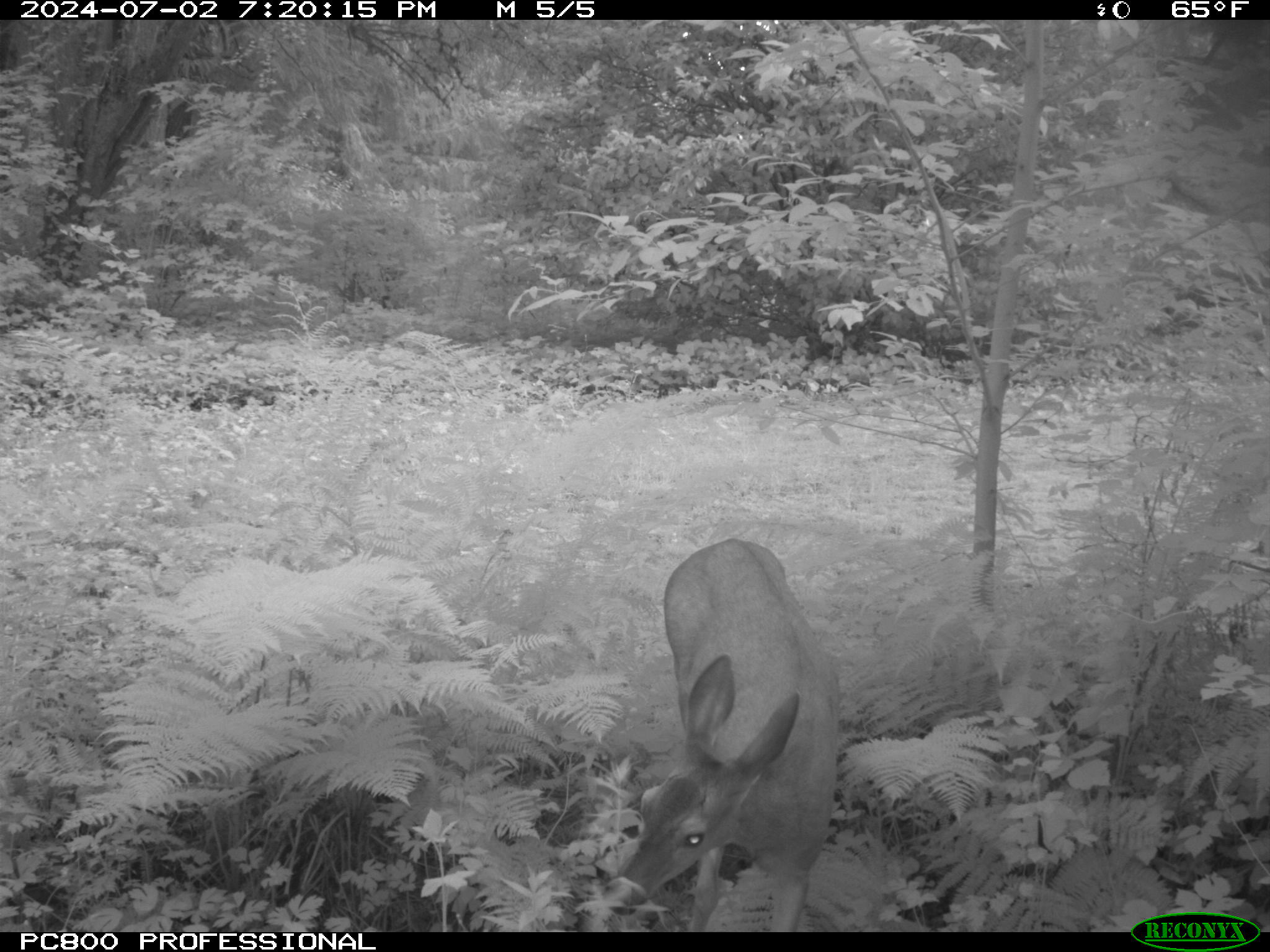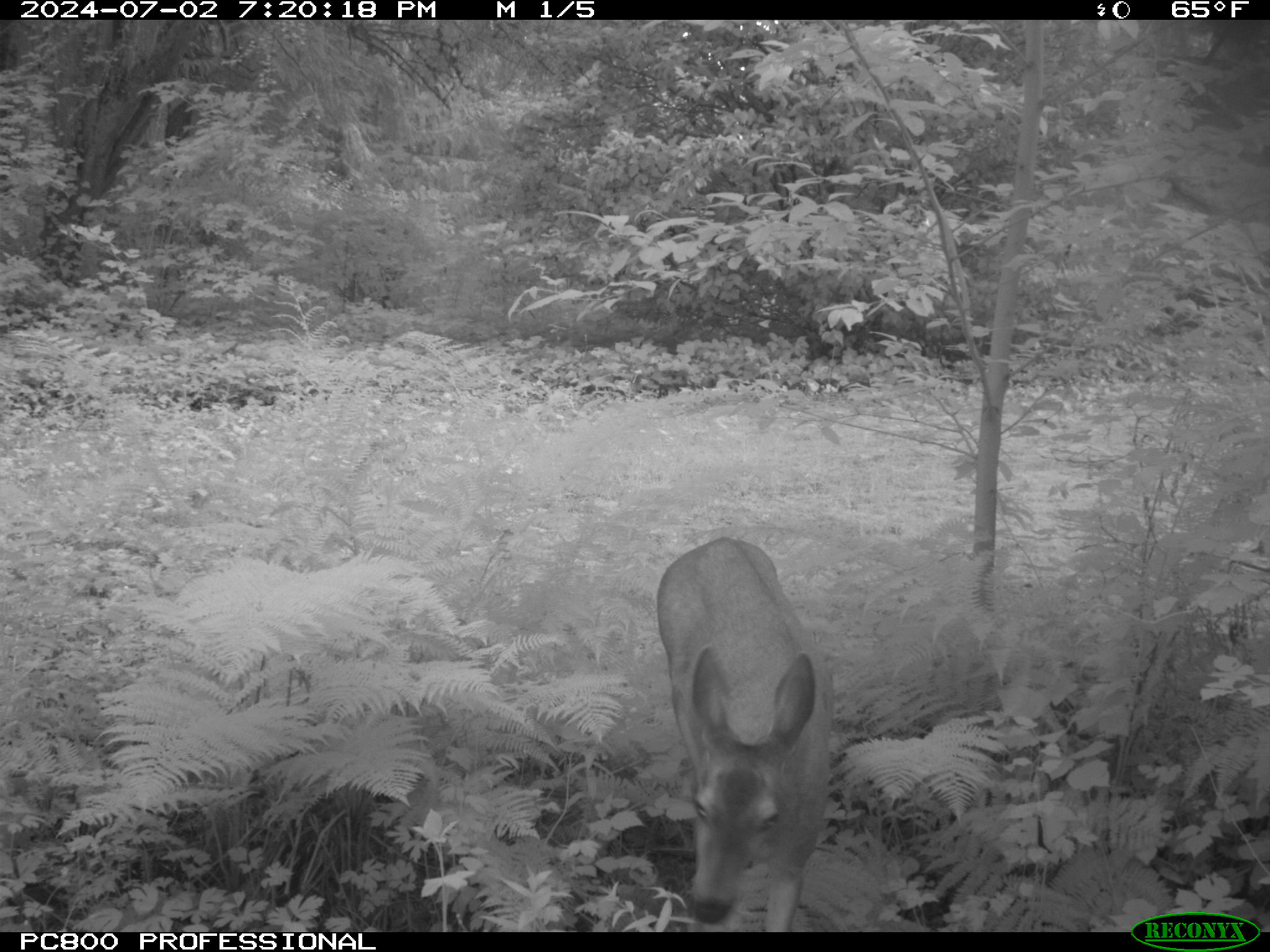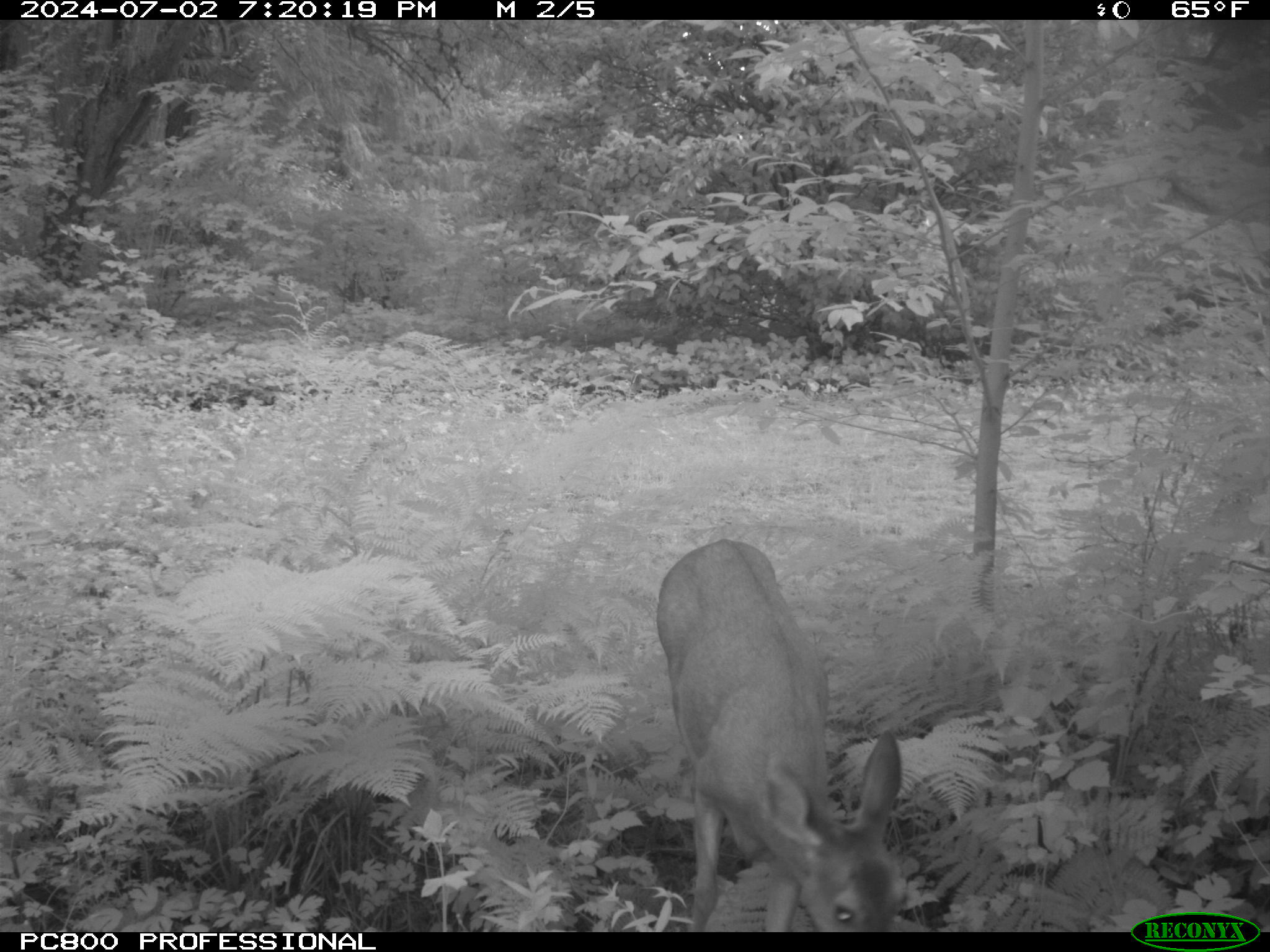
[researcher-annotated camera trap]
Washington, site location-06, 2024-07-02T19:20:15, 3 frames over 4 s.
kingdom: Animalia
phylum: Chordata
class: Mammalia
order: Artiodactyla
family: Cervidae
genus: Odocoileus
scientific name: Odocoileus hemionus columbianus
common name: columbian blacktail deer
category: deer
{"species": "deer (columbian blacktail deer) (Odocoileus hemionus columbianus)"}